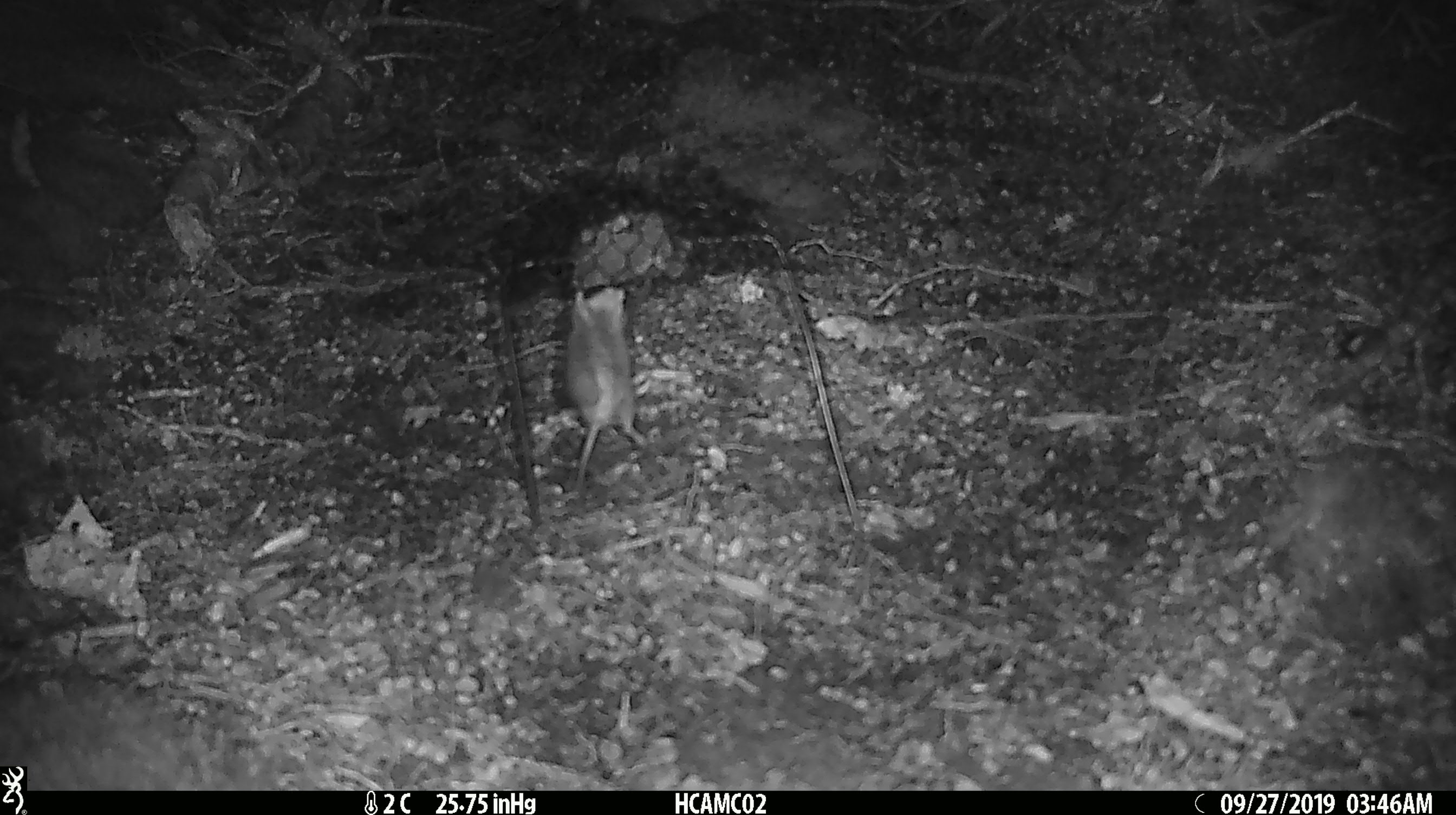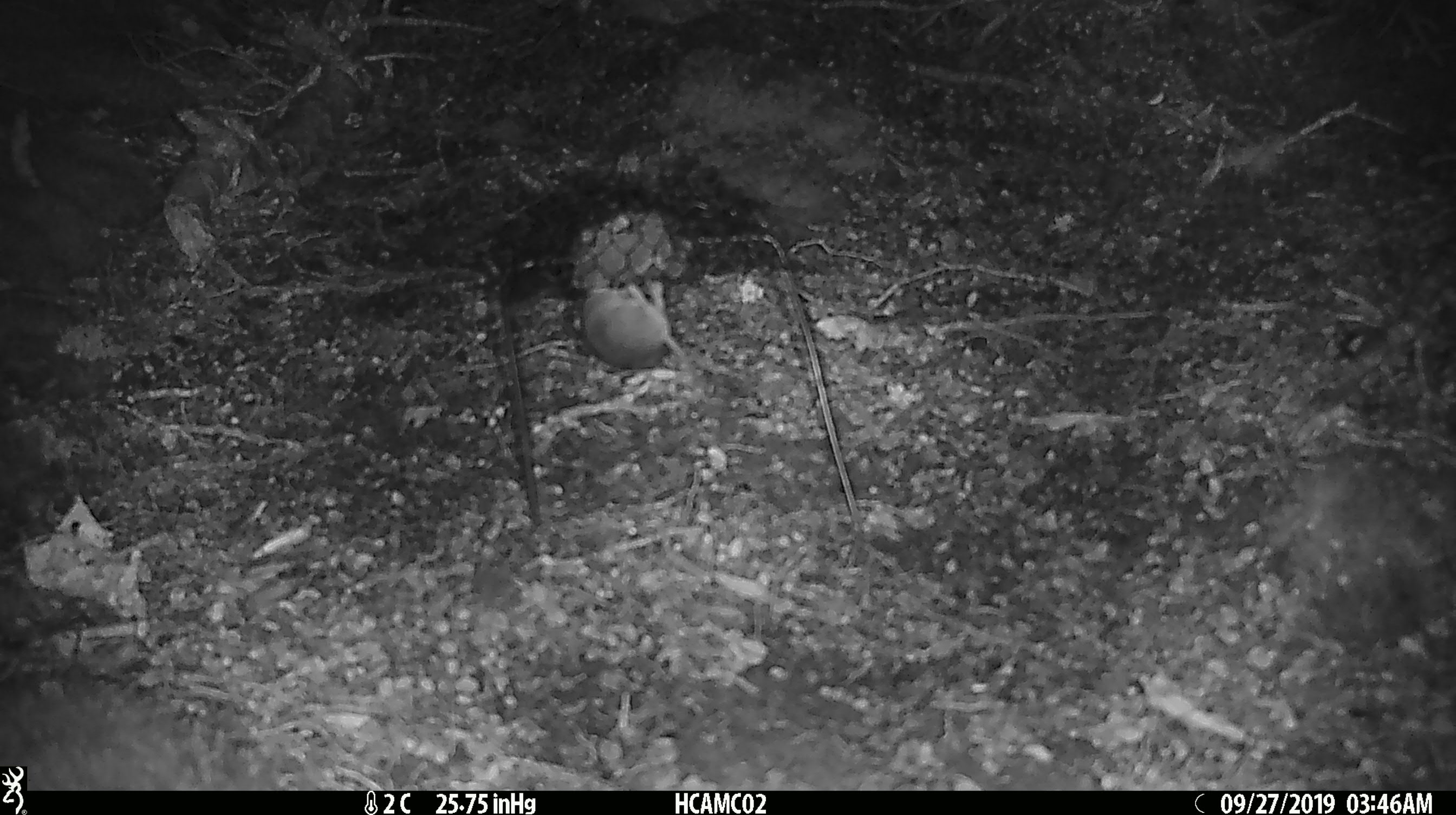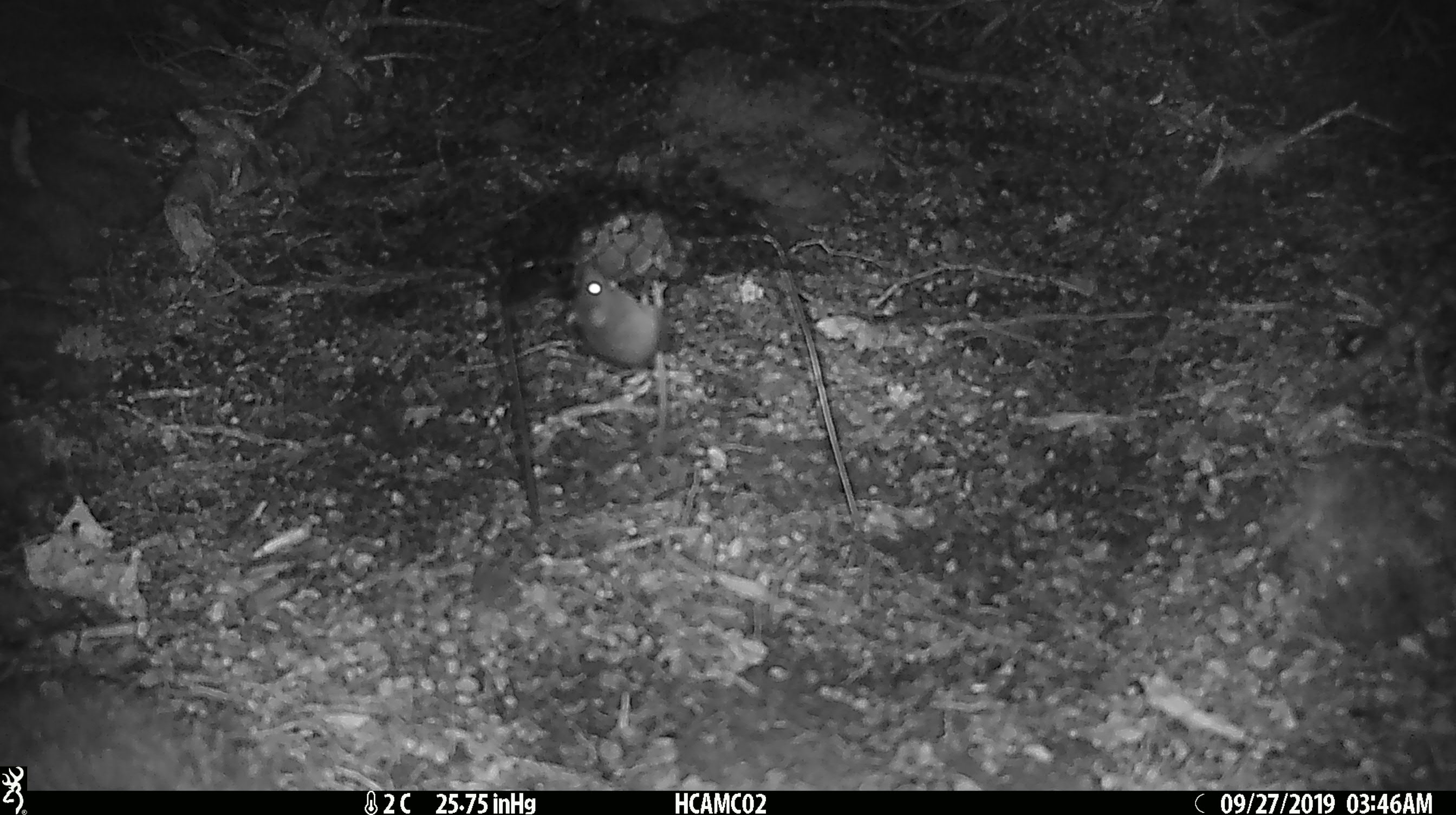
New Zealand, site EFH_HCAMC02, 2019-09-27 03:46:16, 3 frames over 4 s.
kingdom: Animalia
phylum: Chordata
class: Mammalia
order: Rodentia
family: Muridae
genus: Mus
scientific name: Mus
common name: mouse